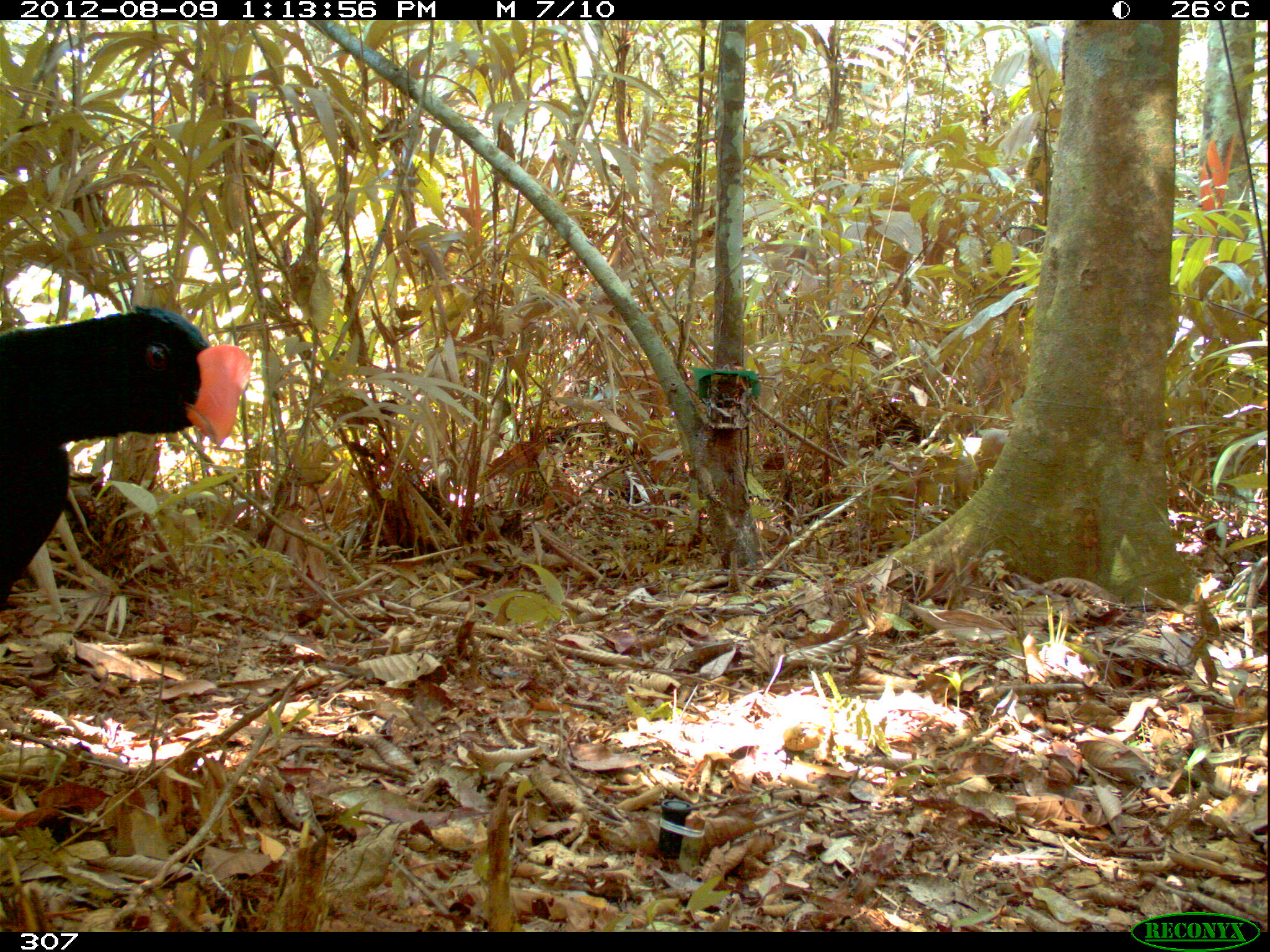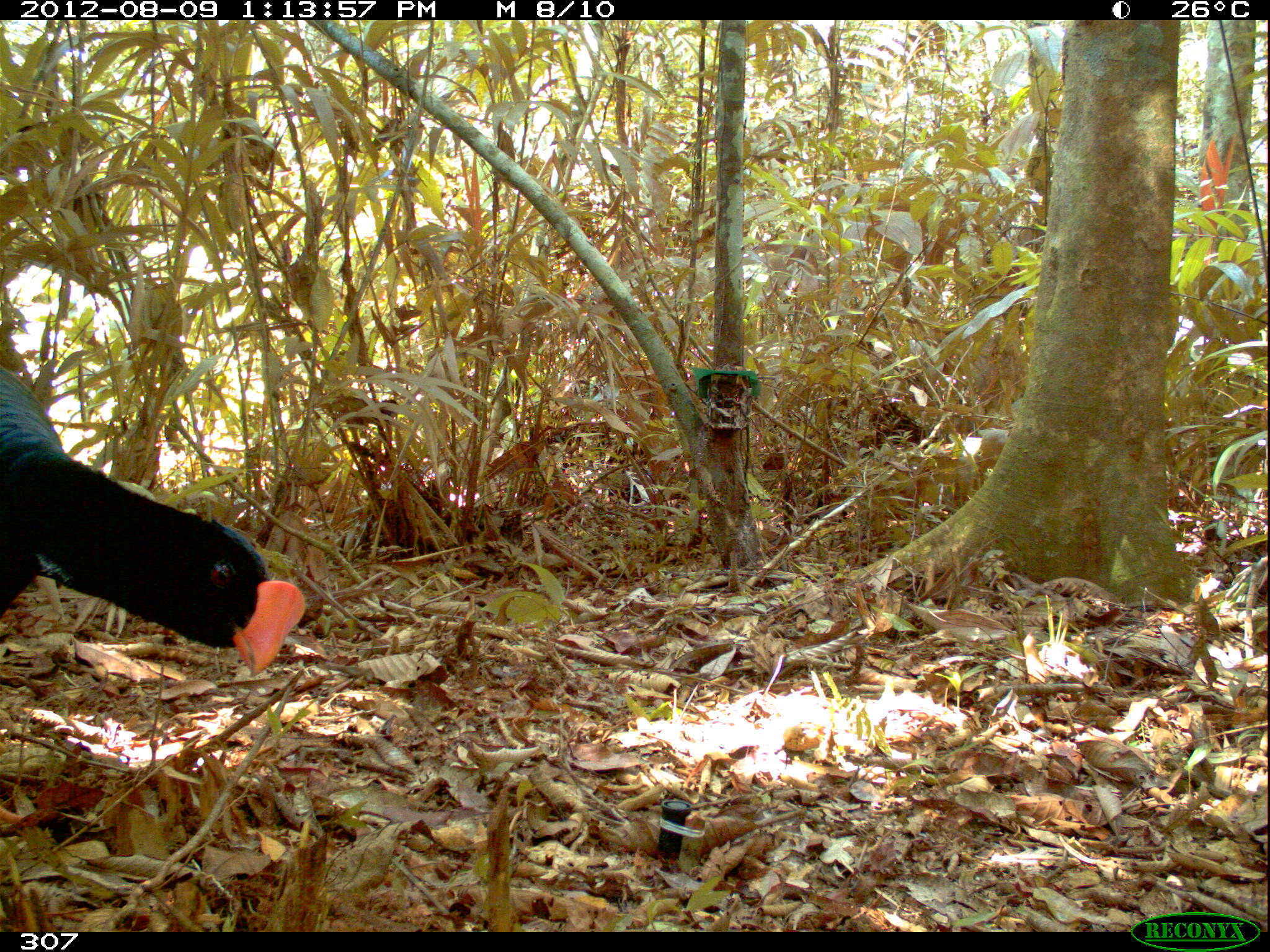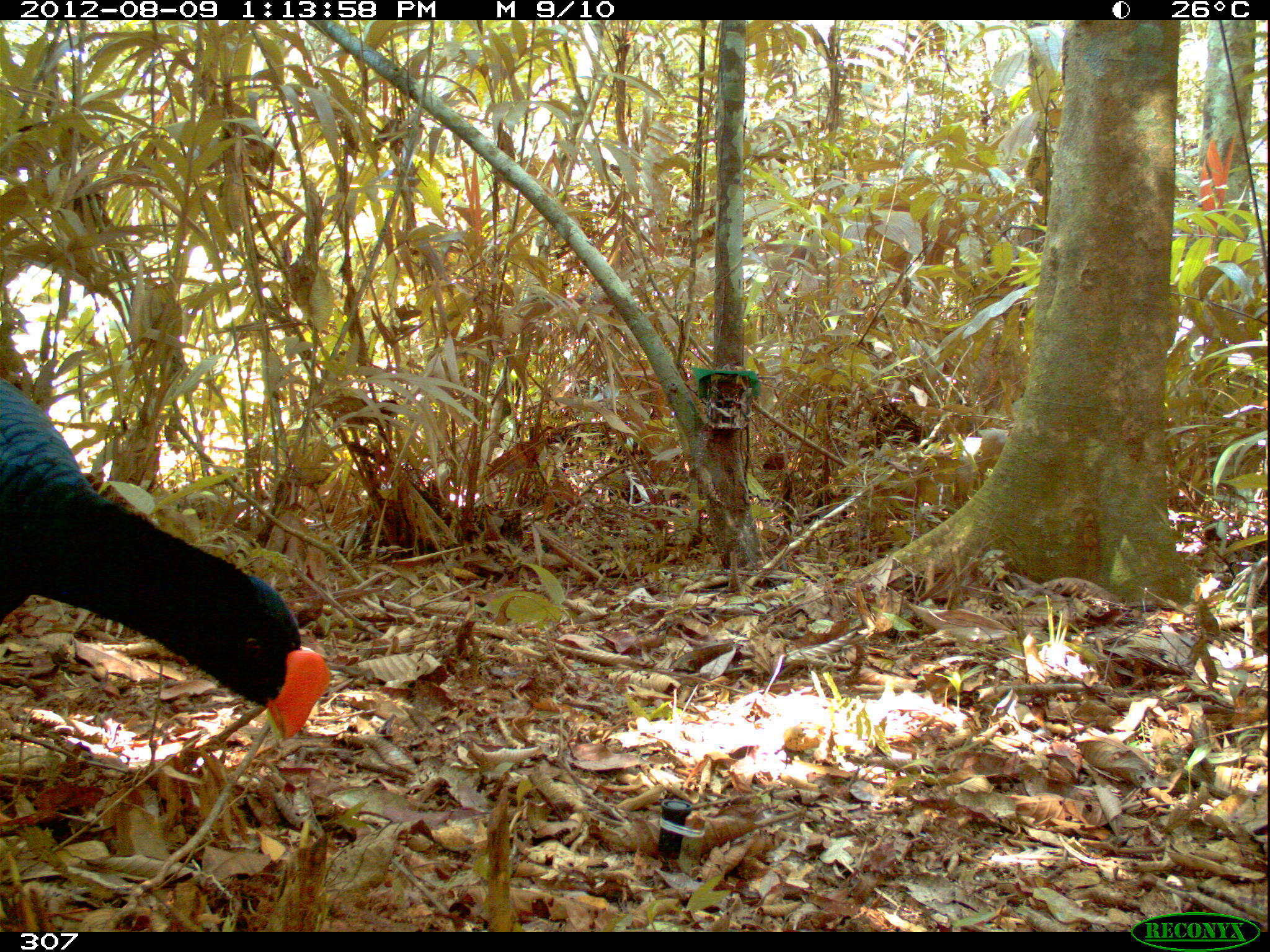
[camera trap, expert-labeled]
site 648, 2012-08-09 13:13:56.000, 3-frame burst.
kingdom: Animalia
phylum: Chordata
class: Aves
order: Galliformes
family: Cracidae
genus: Mitu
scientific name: Mitu tuberosum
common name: razor-billed curassow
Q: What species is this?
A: Mitu tuberosum (razor-billed curassow).